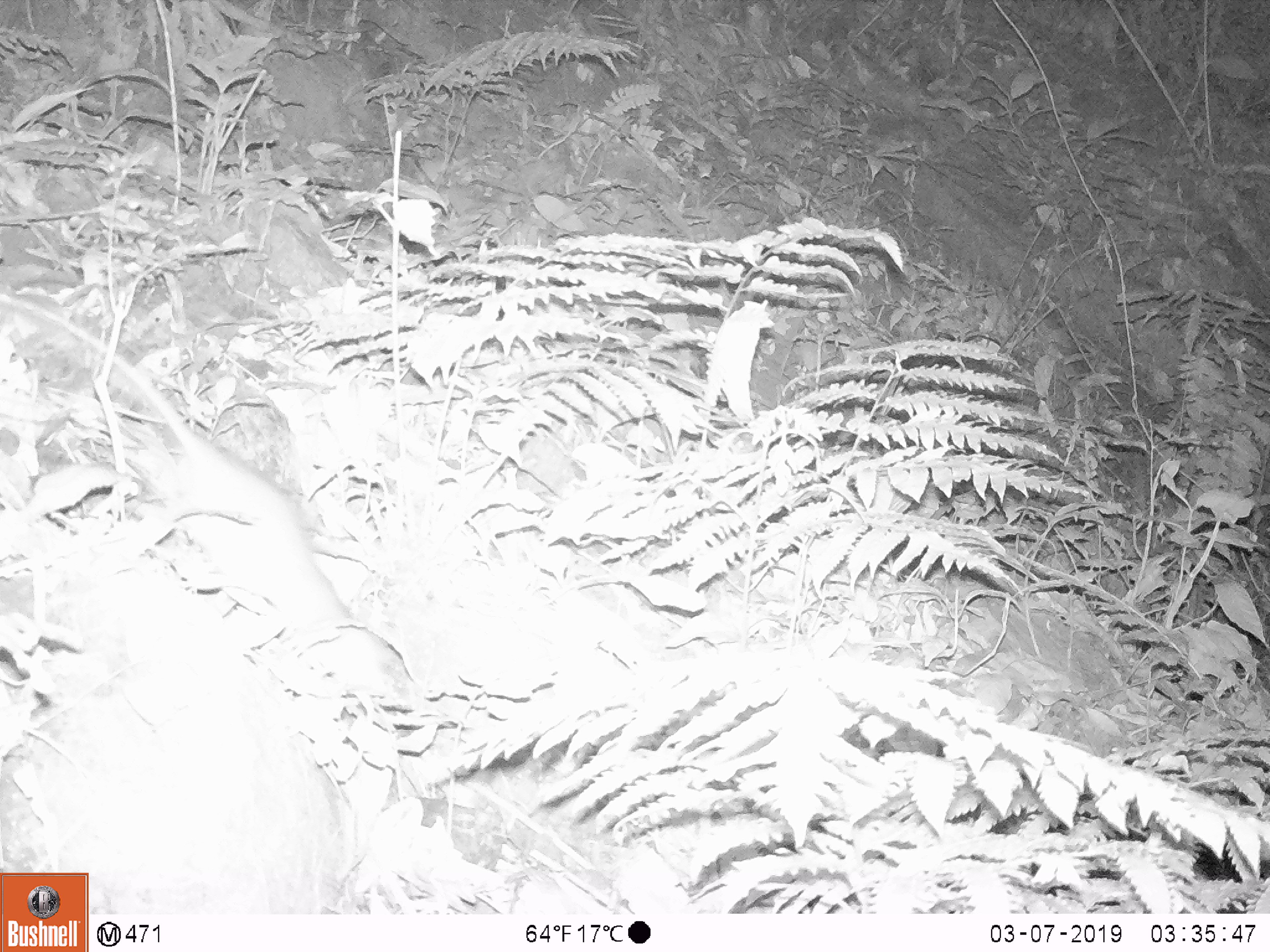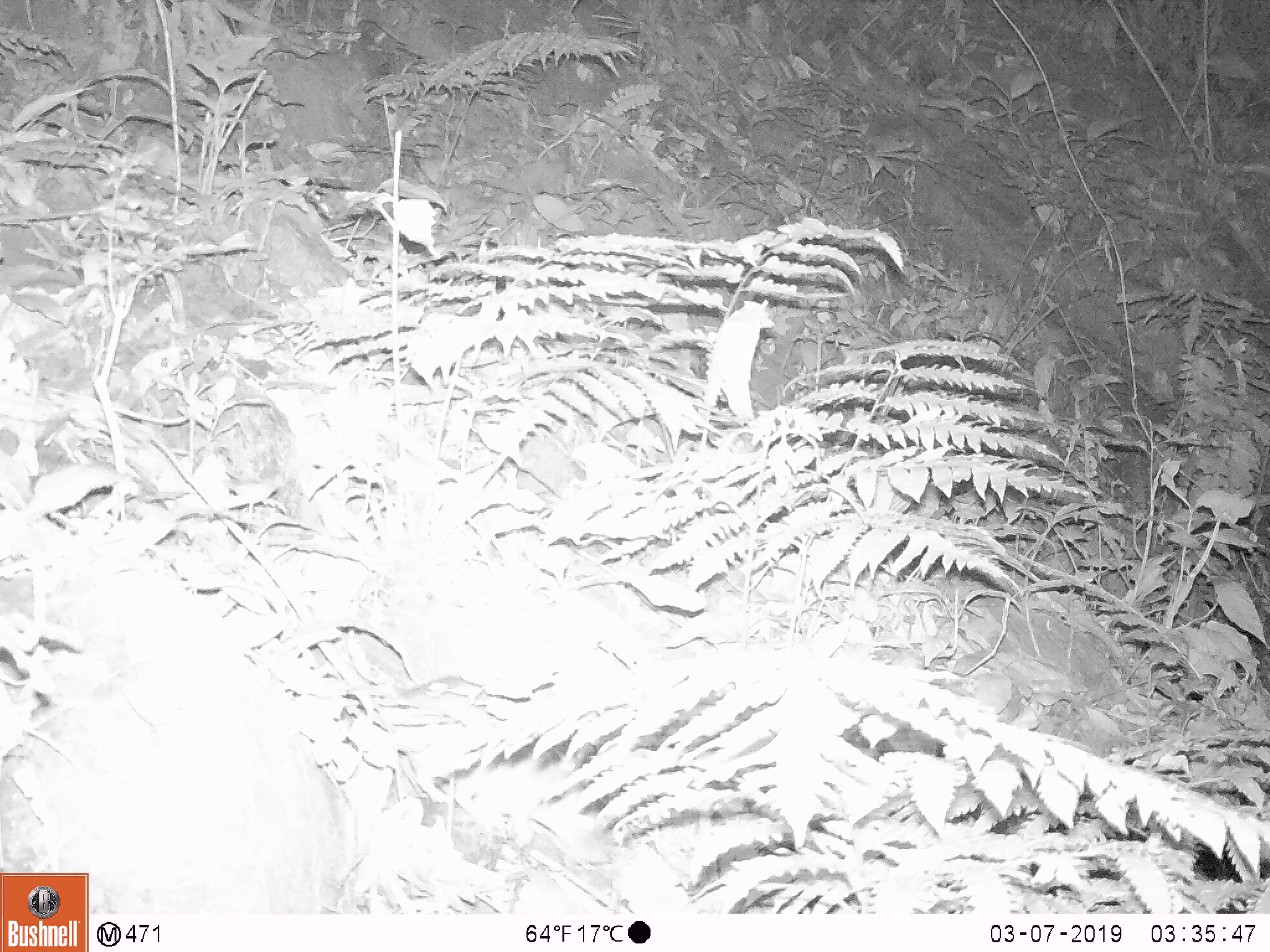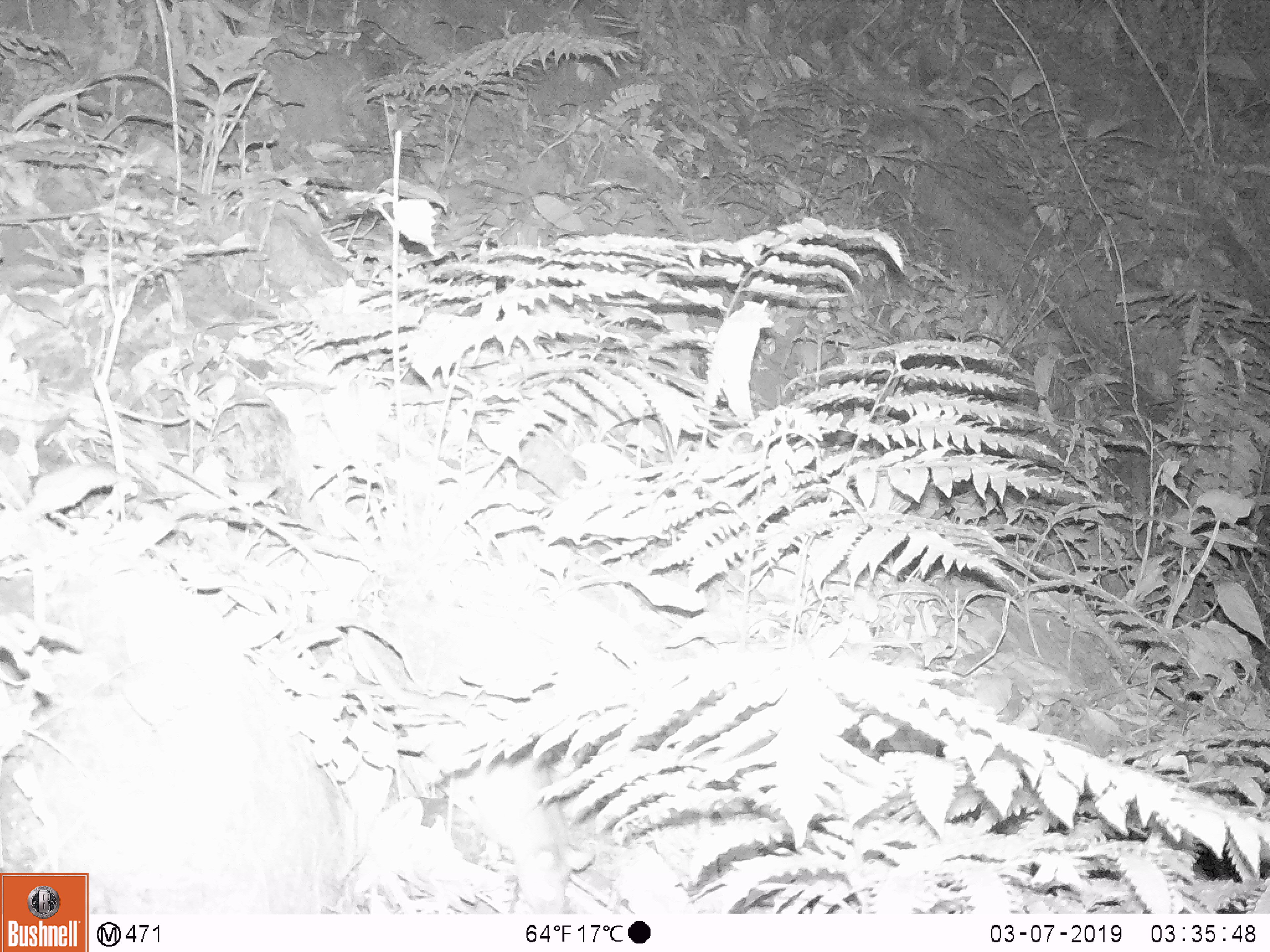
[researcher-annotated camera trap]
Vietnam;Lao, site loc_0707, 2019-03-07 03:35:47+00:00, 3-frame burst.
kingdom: Animalia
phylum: Chordata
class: Mammalia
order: Rodentia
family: Muridae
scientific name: Muridae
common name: old-world mice and rats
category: unidentified murid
Unidentified murid (old-world mice and rats) (Muridae). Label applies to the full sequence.